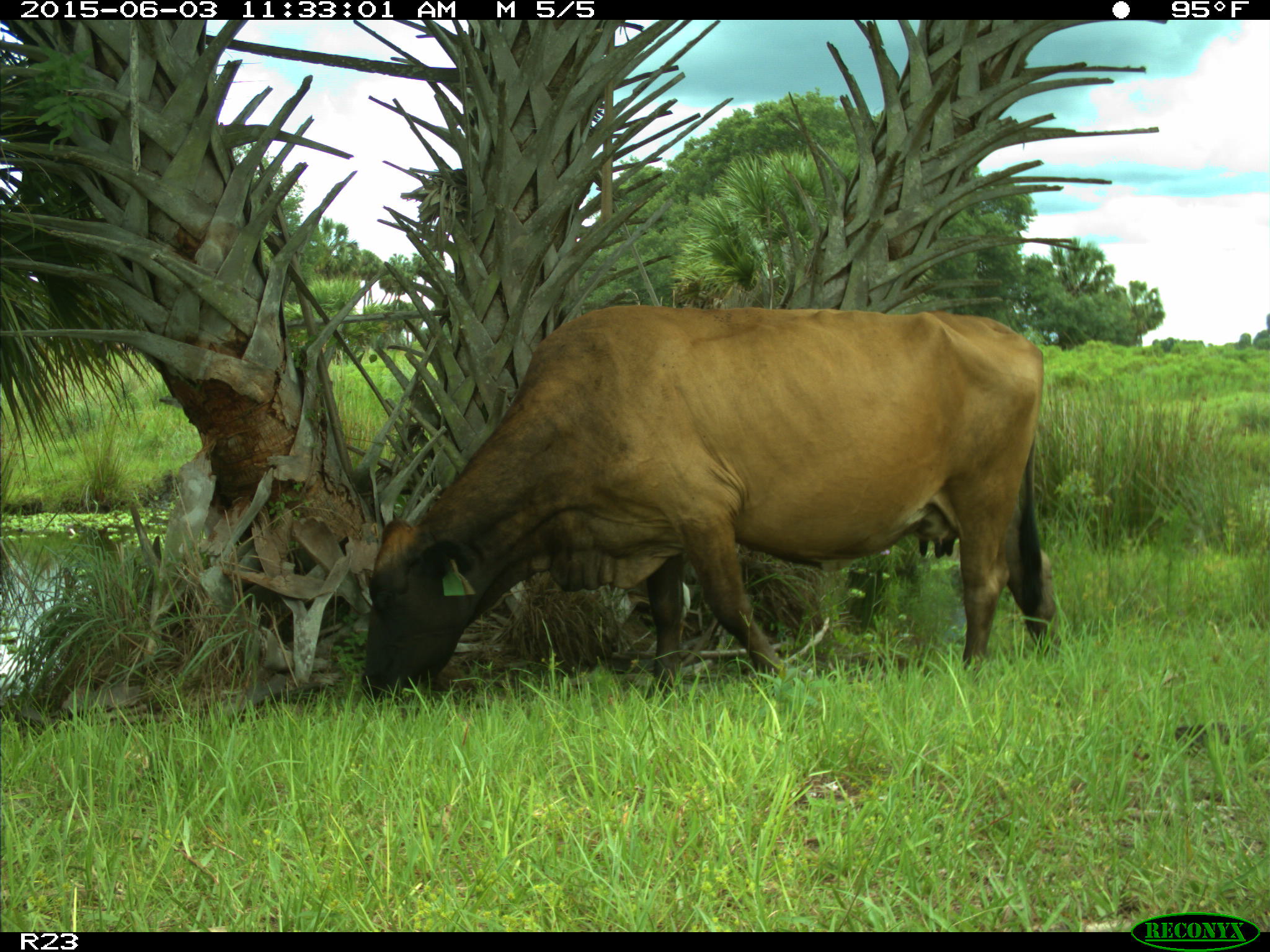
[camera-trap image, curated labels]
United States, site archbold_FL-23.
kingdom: Animalia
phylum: Chordata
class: Mammalia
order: Artiodactyla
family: Bovidae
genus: Bos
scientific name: Bos taurus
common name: domestic cow